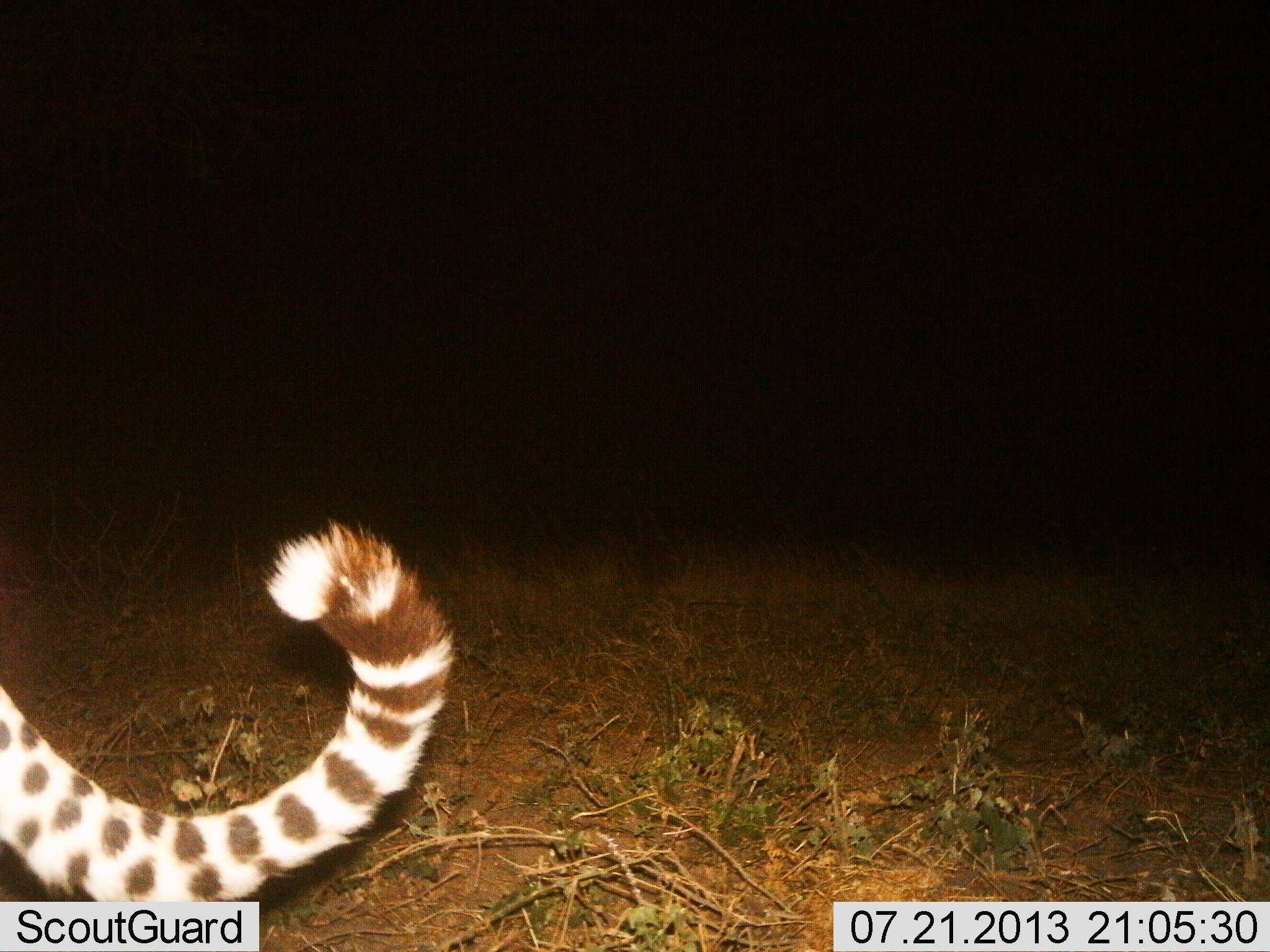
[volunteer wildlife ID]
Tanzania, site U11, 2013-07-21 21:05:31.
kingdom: Animalia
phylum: Chordata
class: Mammalia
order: Carnivora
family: Felidae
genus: Acinonyx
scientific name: Acinonyx jubatus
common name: cheetah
Cheetah (Acinonyx jubatus), count 1. Behavior (volunteer vote fractions): standing 59%, resting 0%, moving 41%, interacting 0%. Young present (vote fraction): 0%. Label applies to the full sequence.